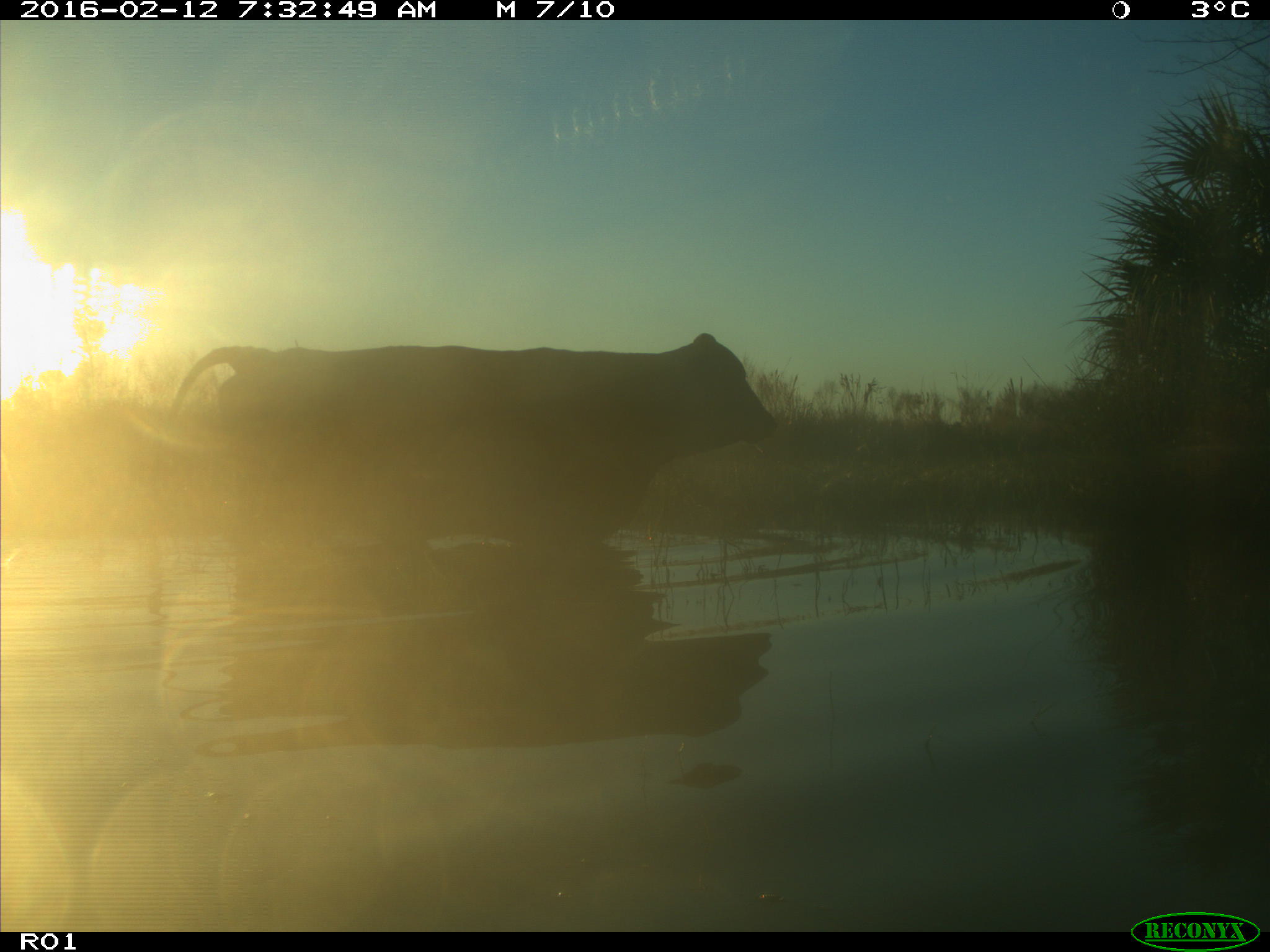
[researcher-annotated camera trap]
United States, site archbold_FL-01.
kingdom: Animalia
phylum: Chordata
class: Mammalia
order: Artiodactyla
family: Bovidae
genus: Bos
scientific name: Bos taurus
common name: domestic cow